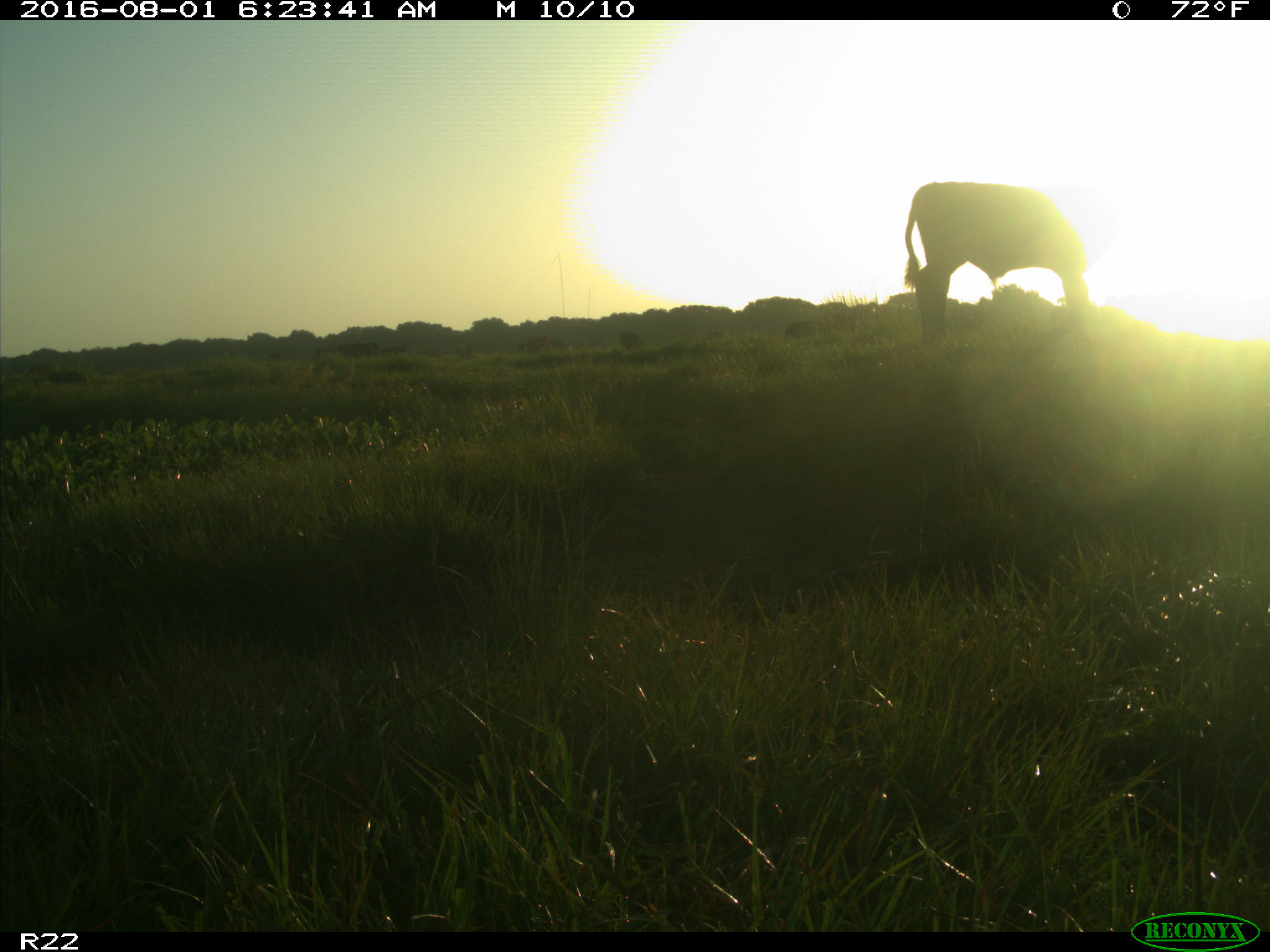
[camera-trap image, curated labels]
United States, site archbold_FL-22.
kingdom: Animalia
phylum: Chordata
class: Mammalia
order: Artiodactyla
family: Bovidae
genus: Bos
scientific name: Bos taurus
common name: domestic cow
Bos taurus (domestic cow).